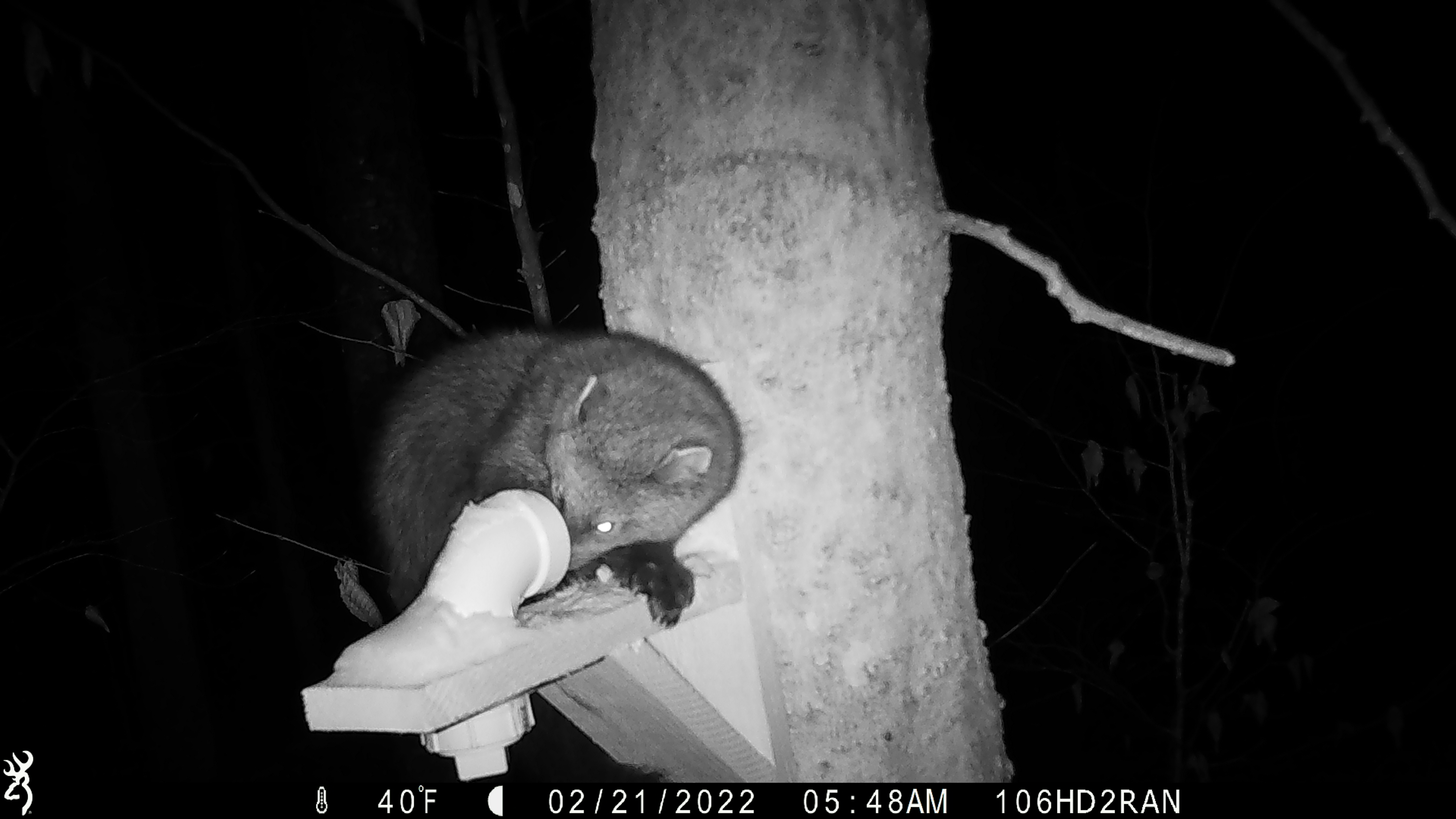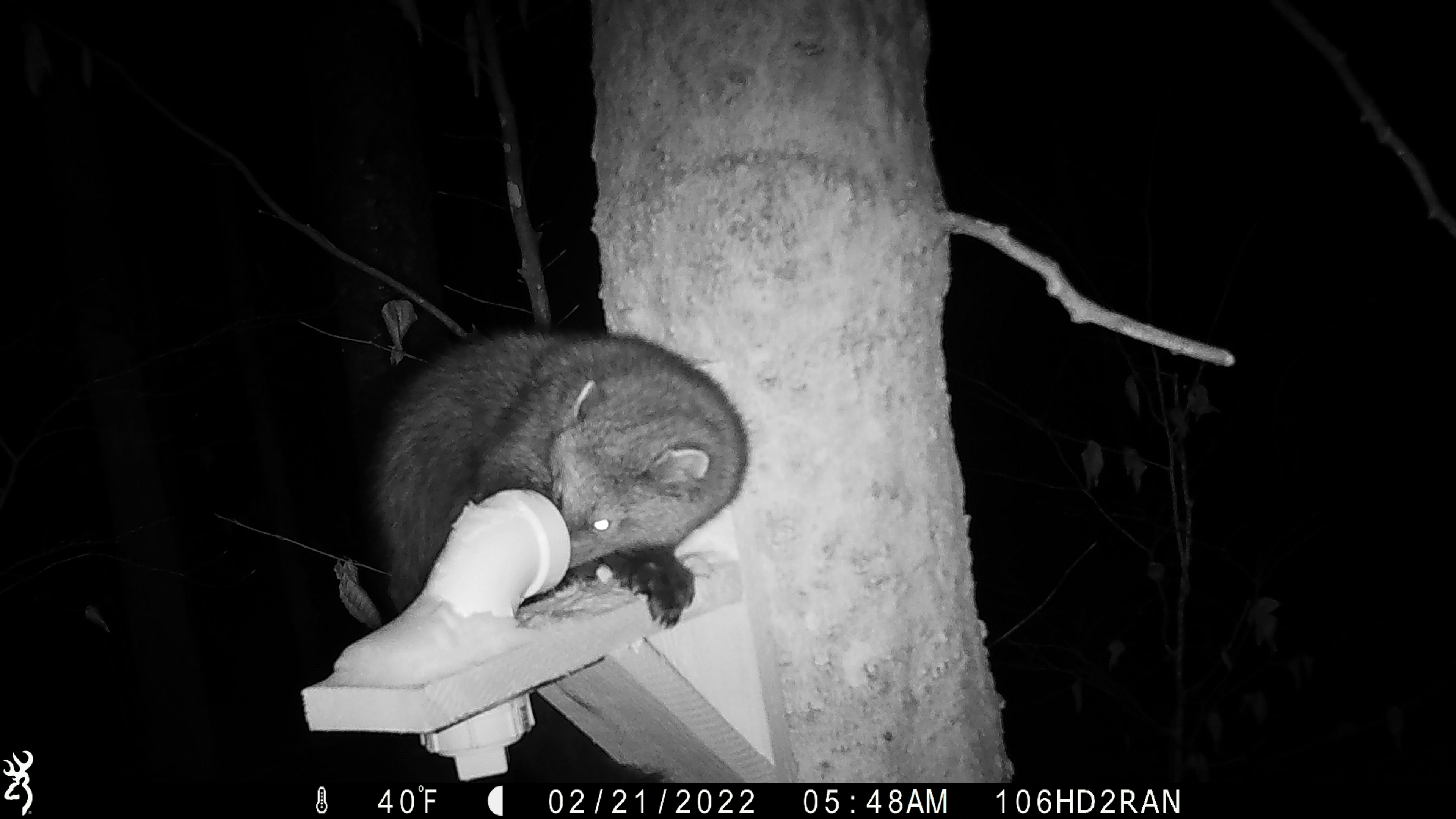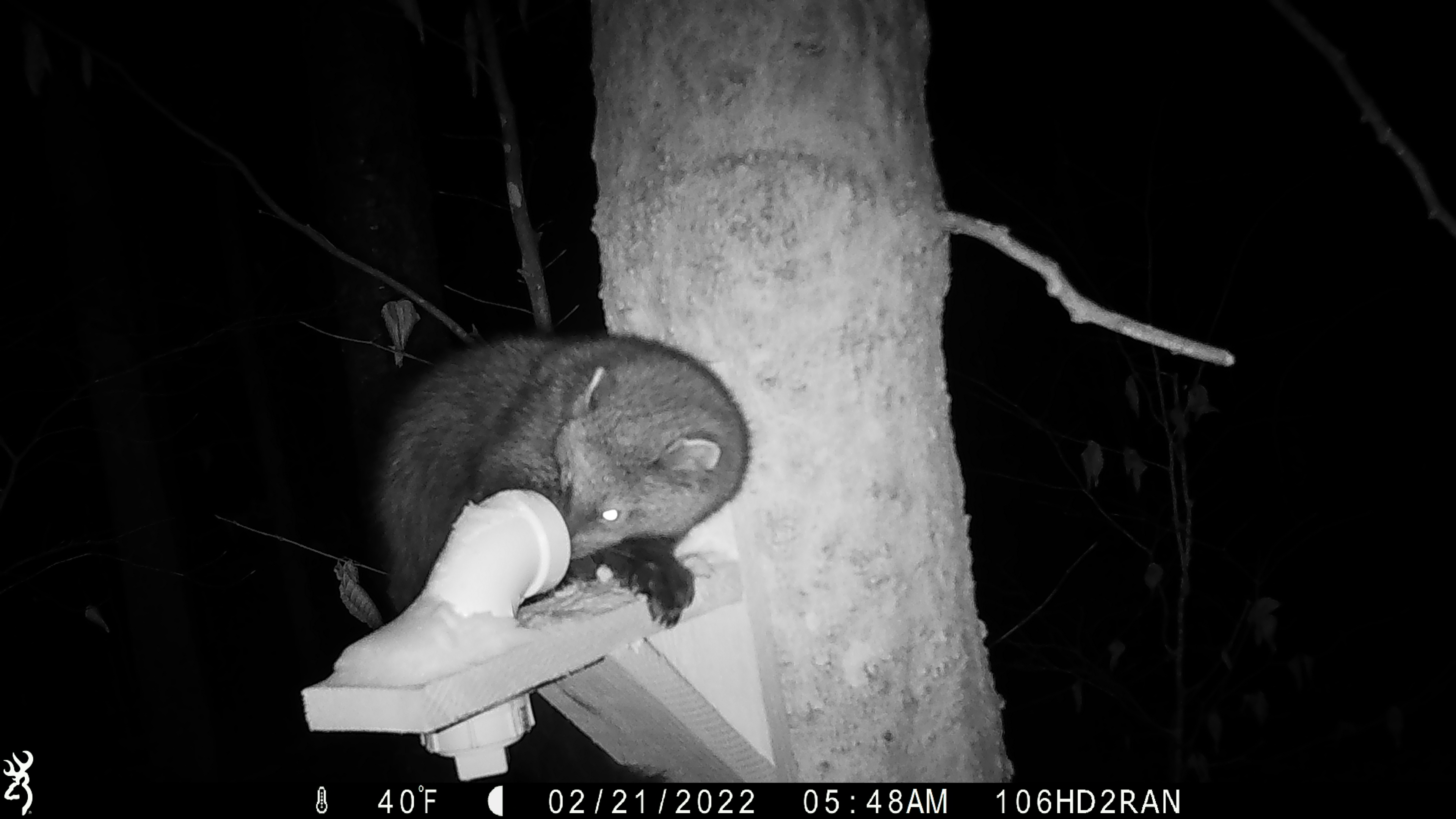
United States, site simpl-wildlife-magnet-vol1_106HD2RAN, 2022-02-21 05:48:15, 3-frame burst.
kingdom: Animalia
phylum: Chordata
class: Mammalia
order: Carnivora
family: Mustelidae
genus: Pekania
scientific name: Pekania pennanti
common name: fisher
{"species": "fisher (Pekania pennanti)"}